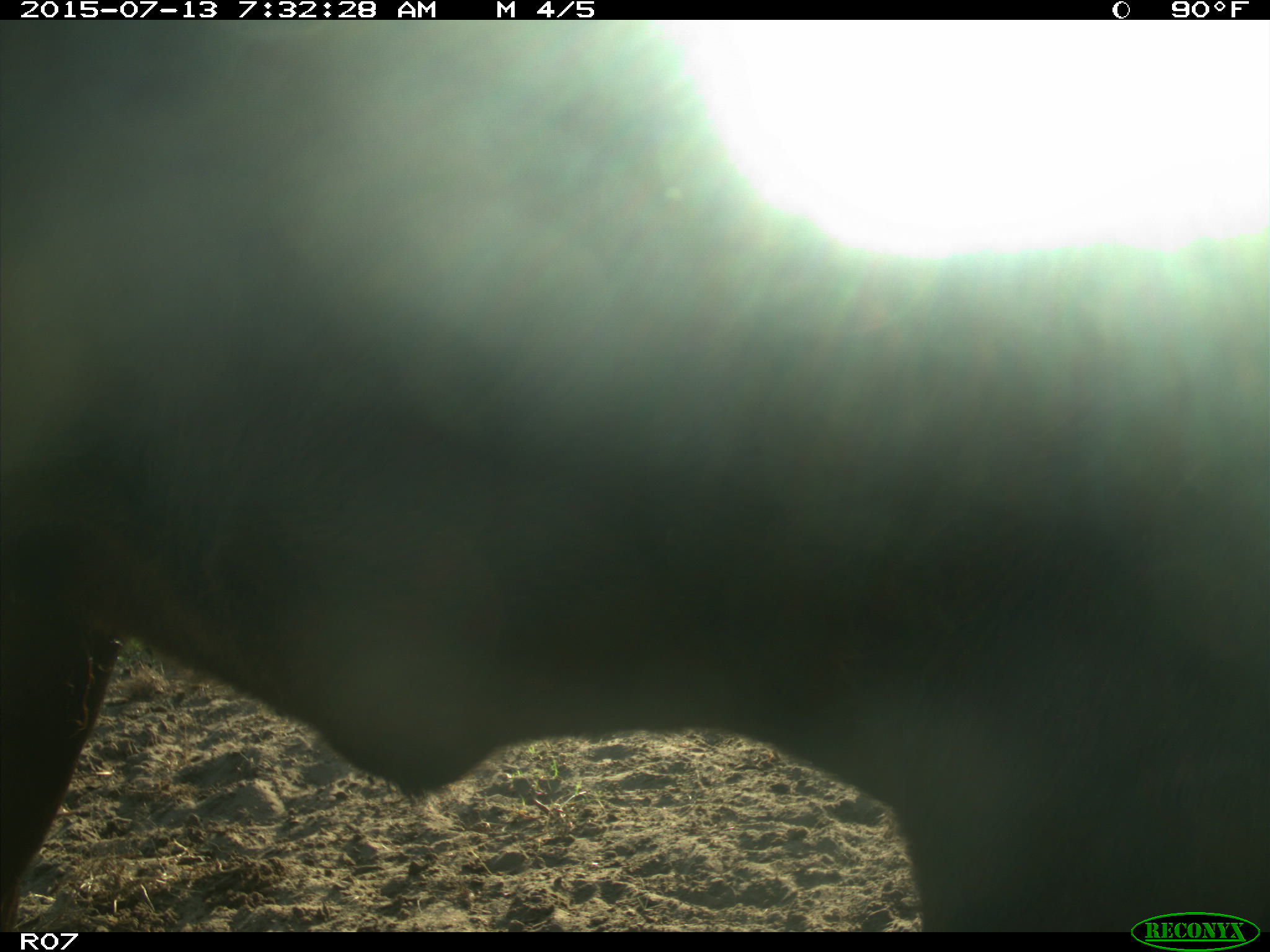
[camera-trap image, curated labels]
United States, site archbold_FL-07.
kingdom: Animalia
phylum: Chordata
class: Mammalia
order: Artiodactyla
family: Bovidae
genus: Bos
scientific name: Bos taurus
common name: domestic cow